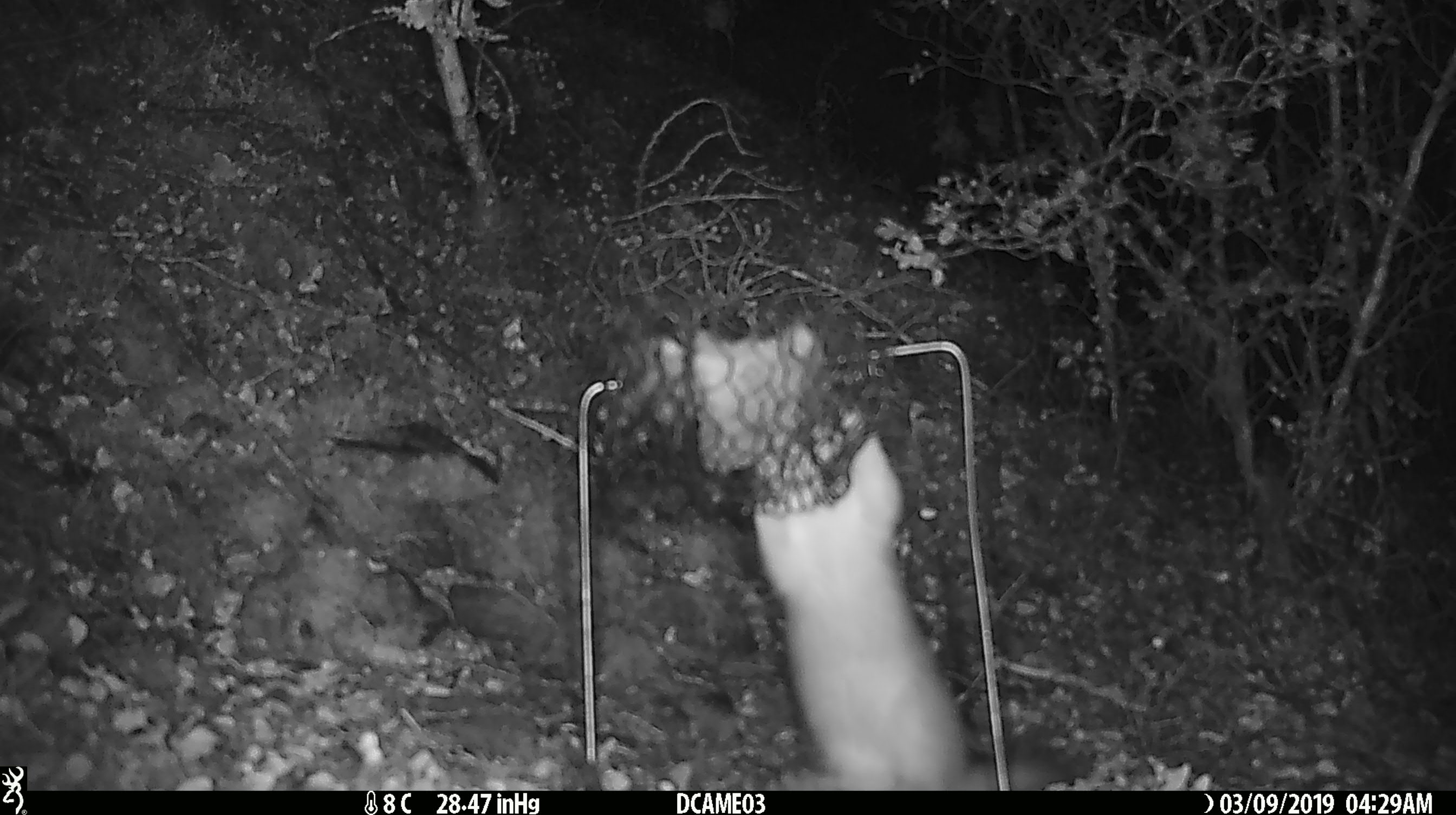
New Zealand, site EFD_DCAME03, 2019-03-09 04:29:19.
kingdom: Animalia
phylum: Chordata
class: Mammalia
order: Carnivora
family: Mustelidae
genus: Mustela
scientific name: Mustela erminea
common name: stoat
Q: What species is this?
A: Stoat (Mustela erminea).